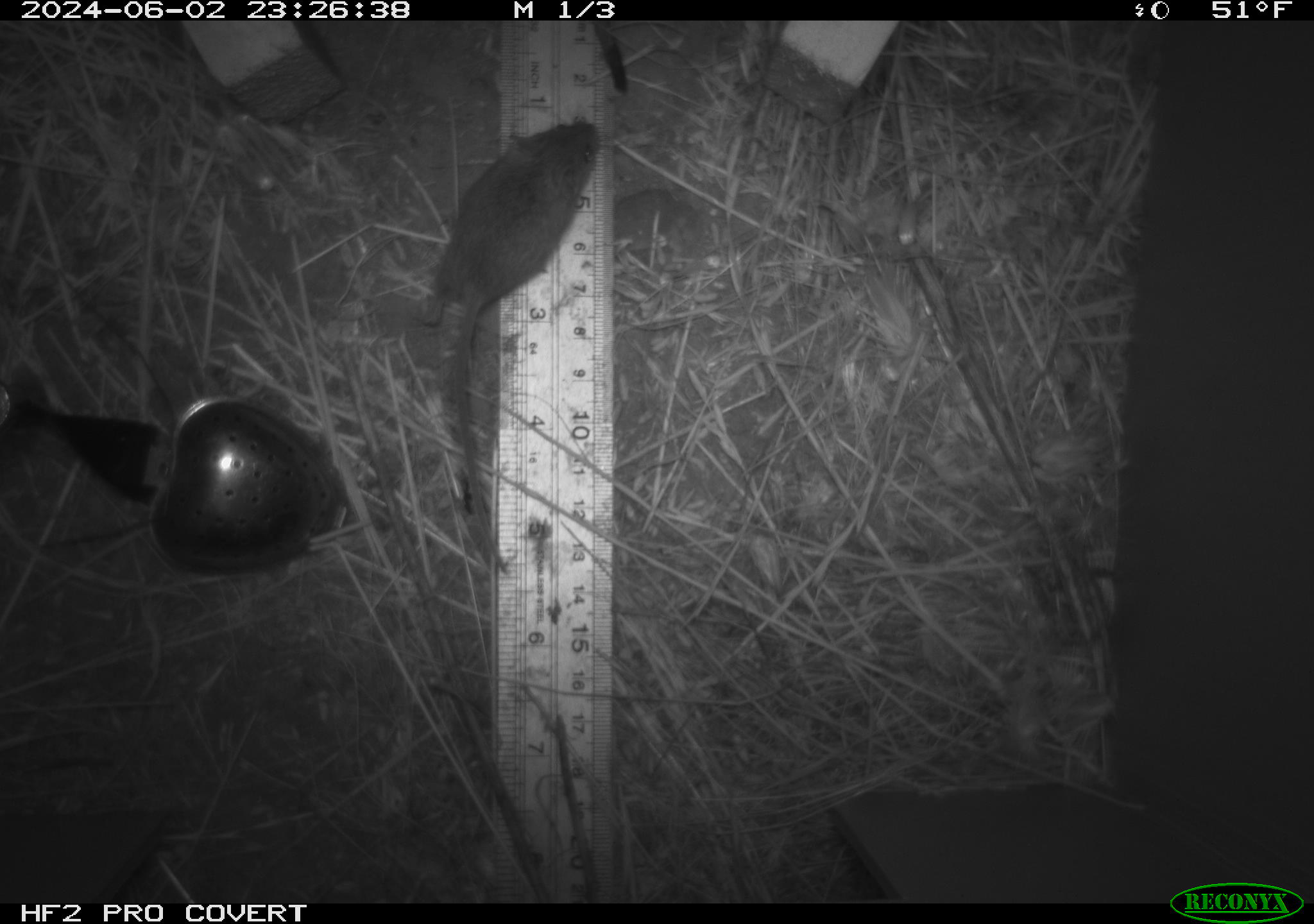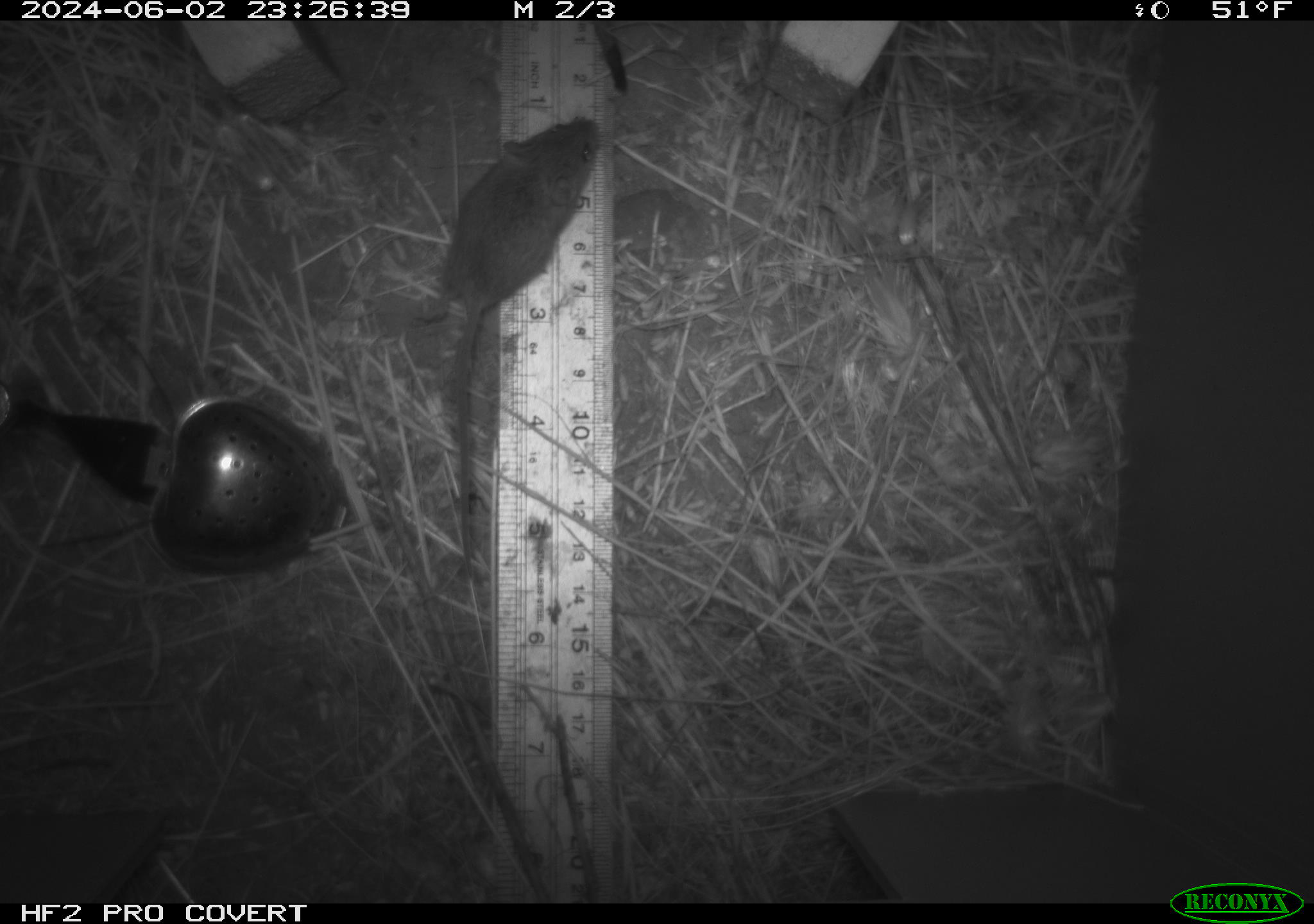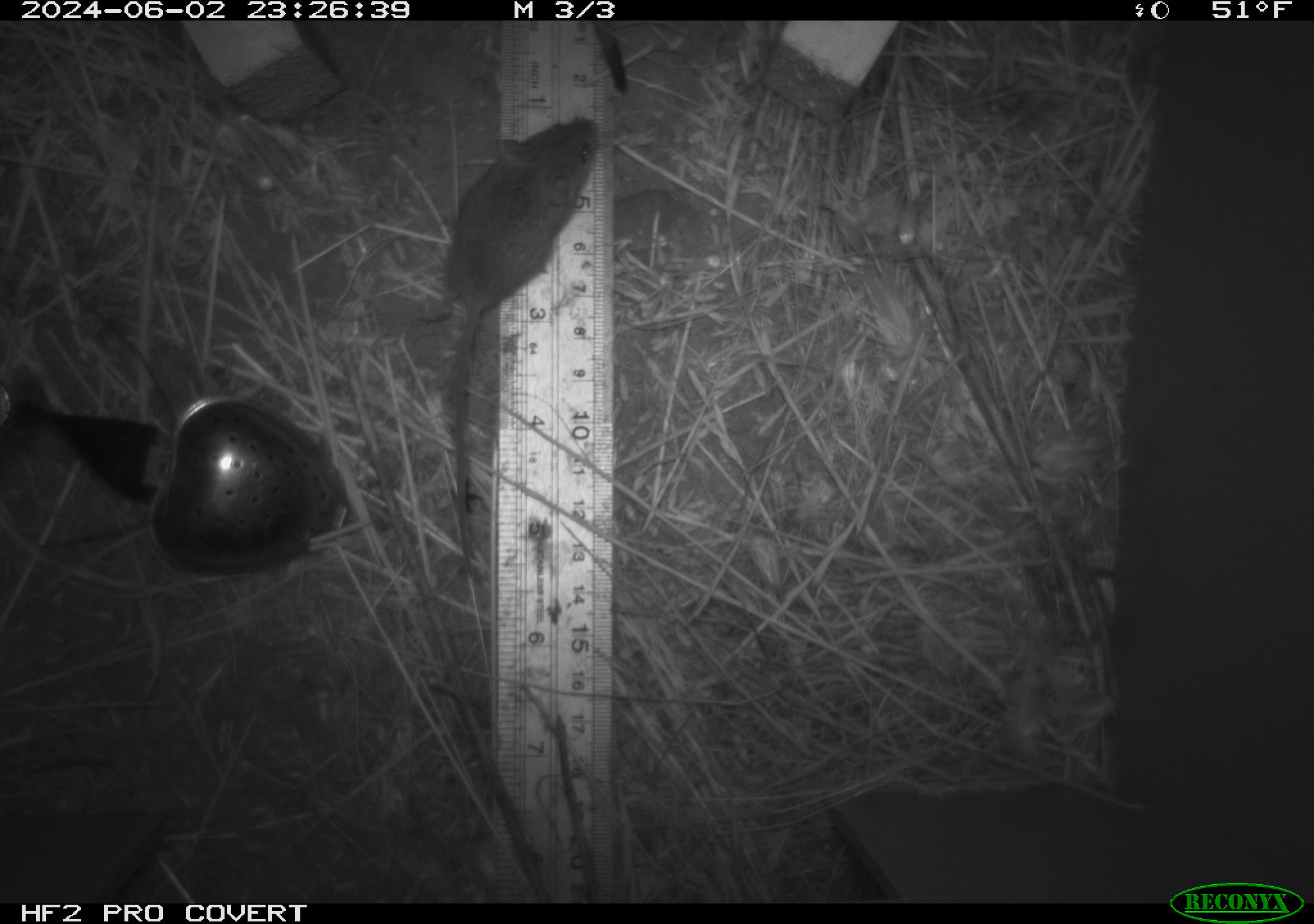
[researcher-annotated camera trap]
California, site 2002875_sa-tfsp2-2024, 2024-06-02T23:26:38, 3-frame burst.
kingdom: Animalia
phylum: Chordata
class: Mammalia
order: Rodentia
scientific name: Rodentia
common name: mouse species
Mouse species (Rodentia).